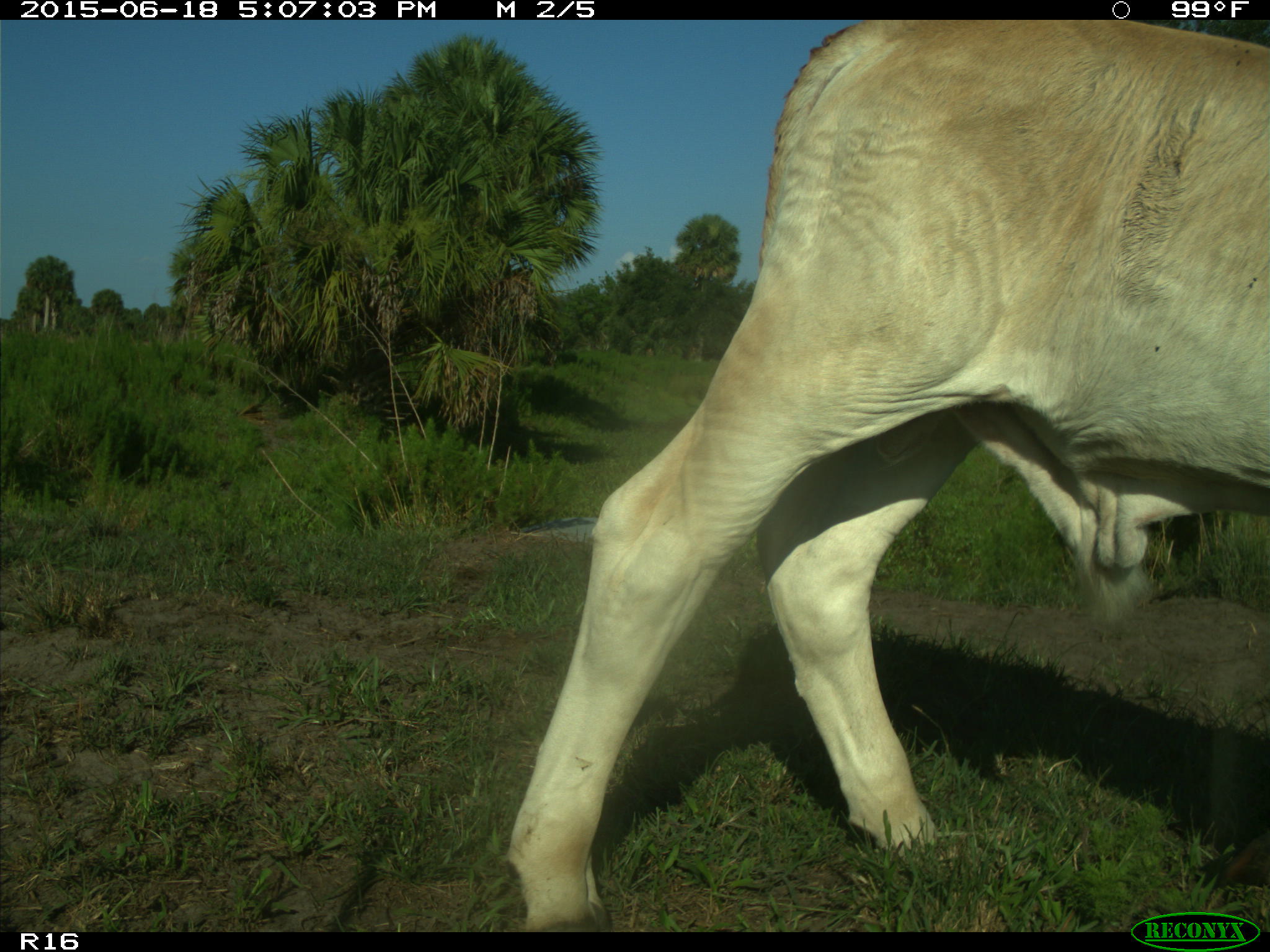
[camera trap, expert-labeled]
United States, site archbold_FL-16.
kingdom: Animalia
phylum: Chordata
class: Mammalia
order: Artiodactyla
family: Bovidae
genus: Bos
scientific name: Bos taurus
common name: domestic cow